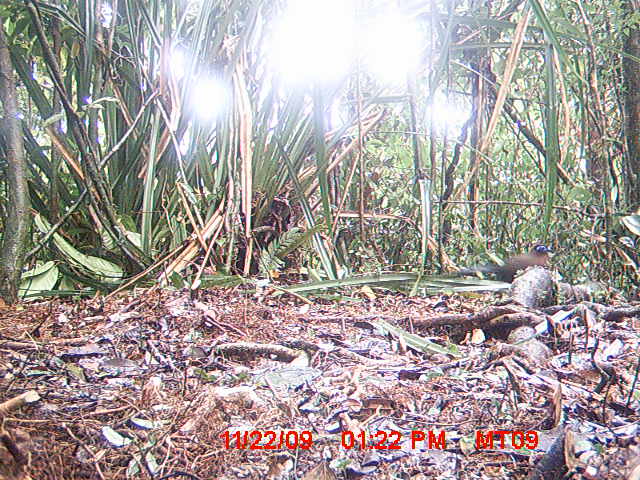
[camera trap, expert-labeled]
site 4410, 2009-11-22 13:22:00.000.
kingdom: Animalia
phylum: Chordata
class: Aves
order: Cuculiformes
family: Cuculidae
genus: Coua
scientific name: Coua serriana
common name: red-breasted coua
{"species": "Coua serriana (red-breasted coua)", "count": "1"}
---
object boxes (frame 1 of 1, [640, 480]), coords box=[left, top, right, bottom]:
coua serriana: box=[457, 244, 548, 286]